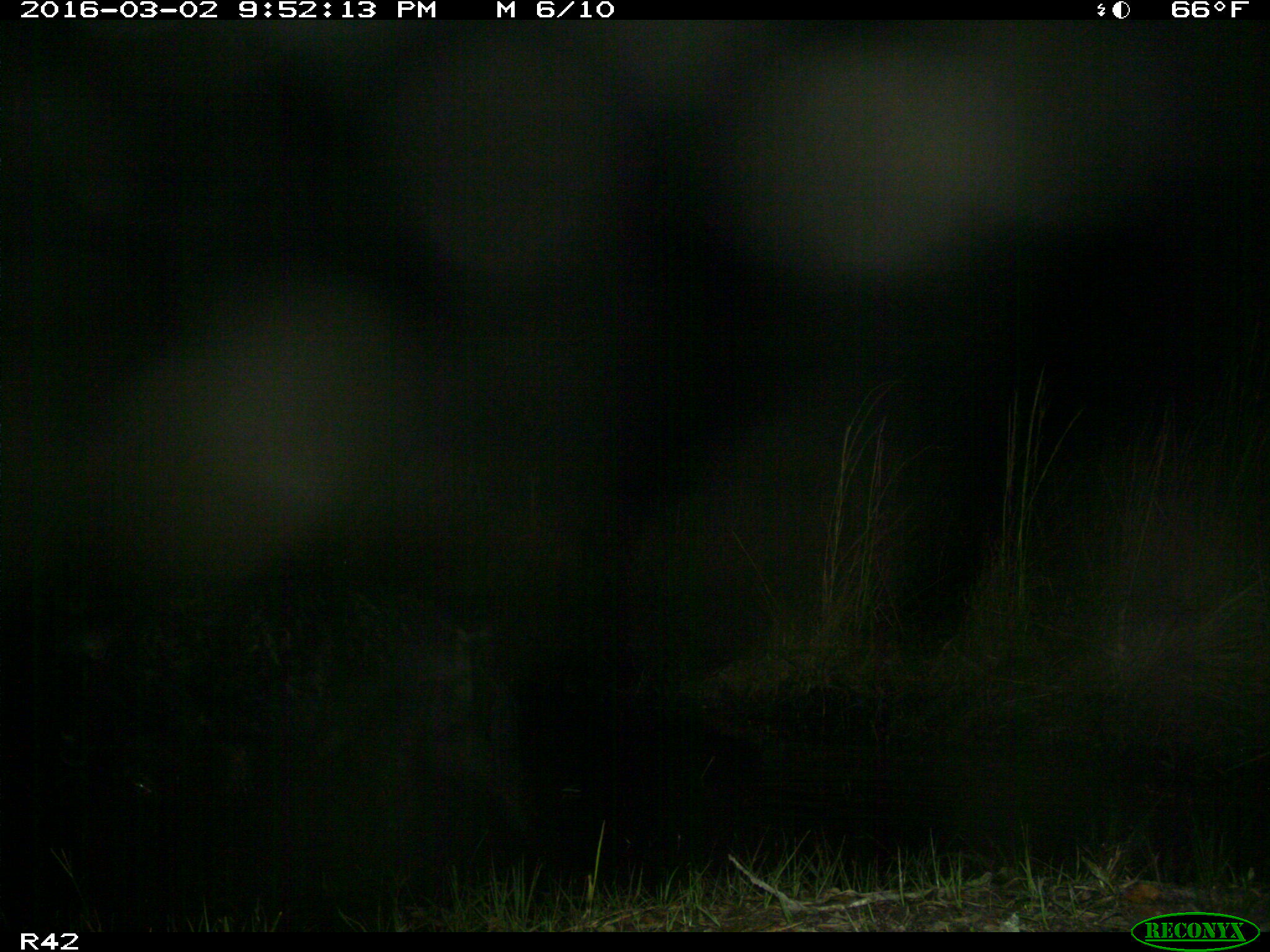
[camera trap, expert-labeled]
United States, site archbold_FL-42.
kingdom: Animalia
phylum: Chordata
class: Mammalia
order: Artiodactyla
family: Suidae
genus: Sus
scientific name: Sus scrofa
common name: wild boar